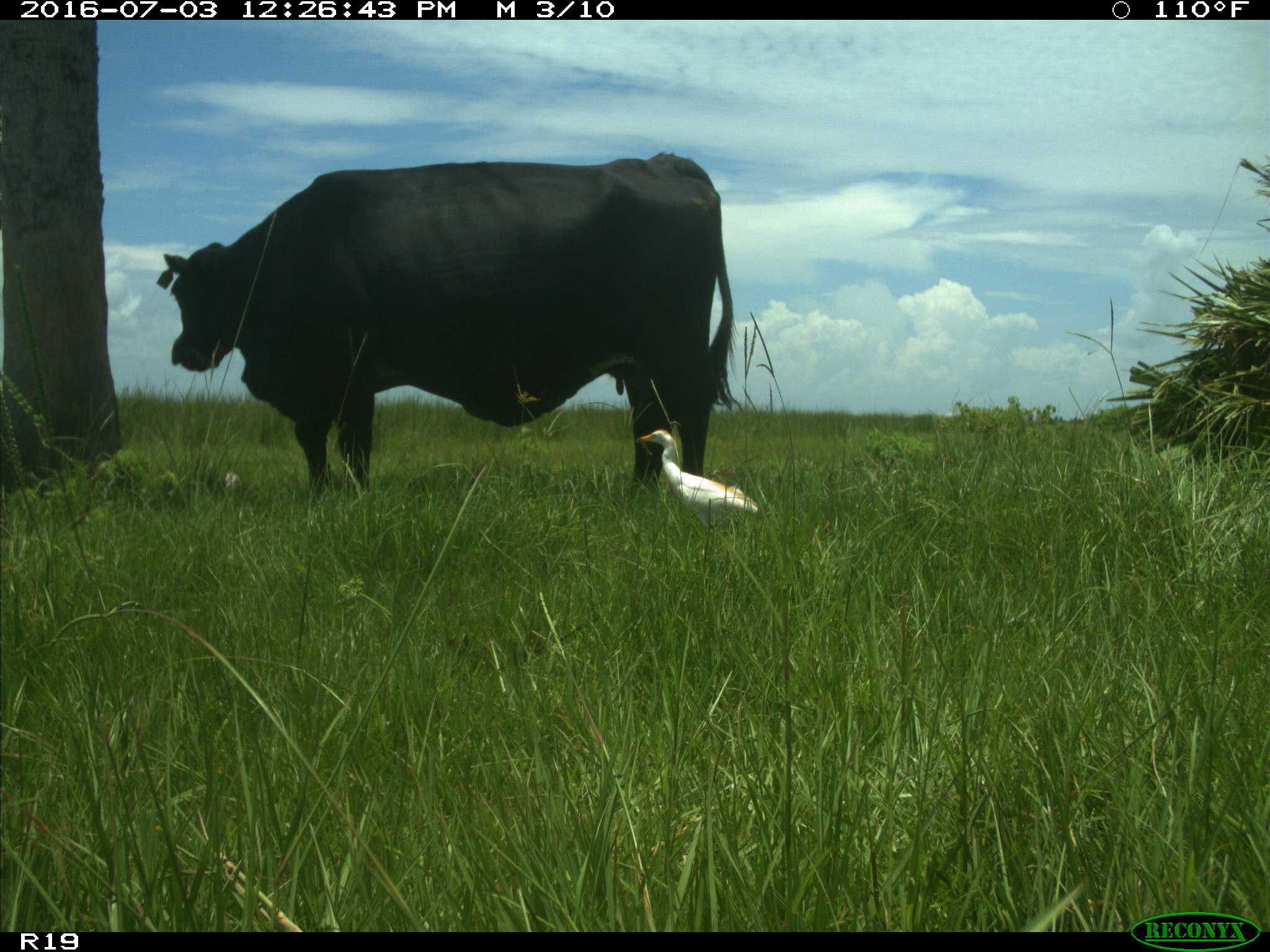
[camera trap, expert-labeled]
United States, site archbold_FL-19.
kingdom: Animalia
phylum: Chordata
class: Mammalia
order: Artiodactyla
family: Bovidae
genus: Bos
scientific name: Bos taurus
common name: domestic cow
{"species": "Bos taurus (domestic cow)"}